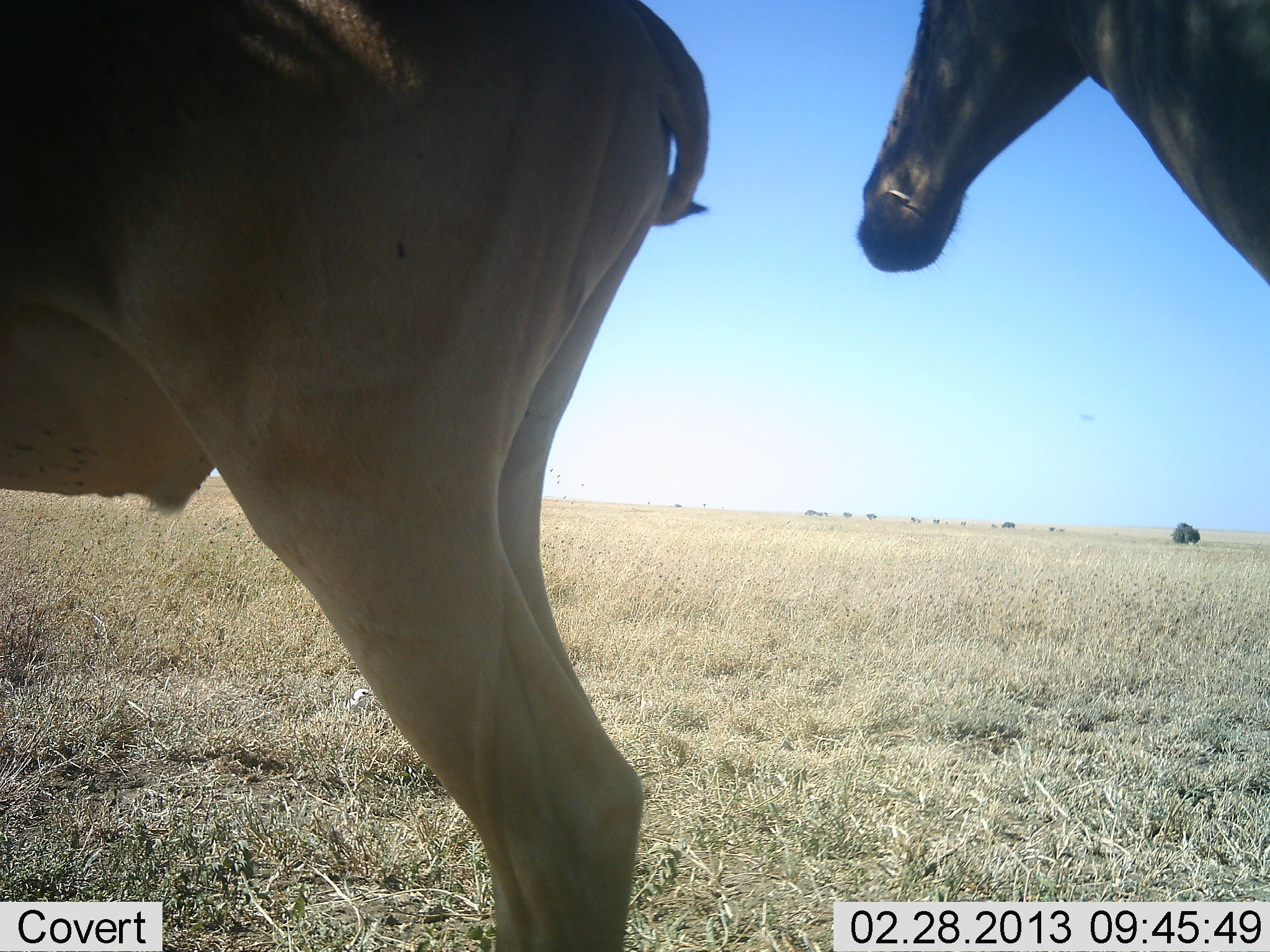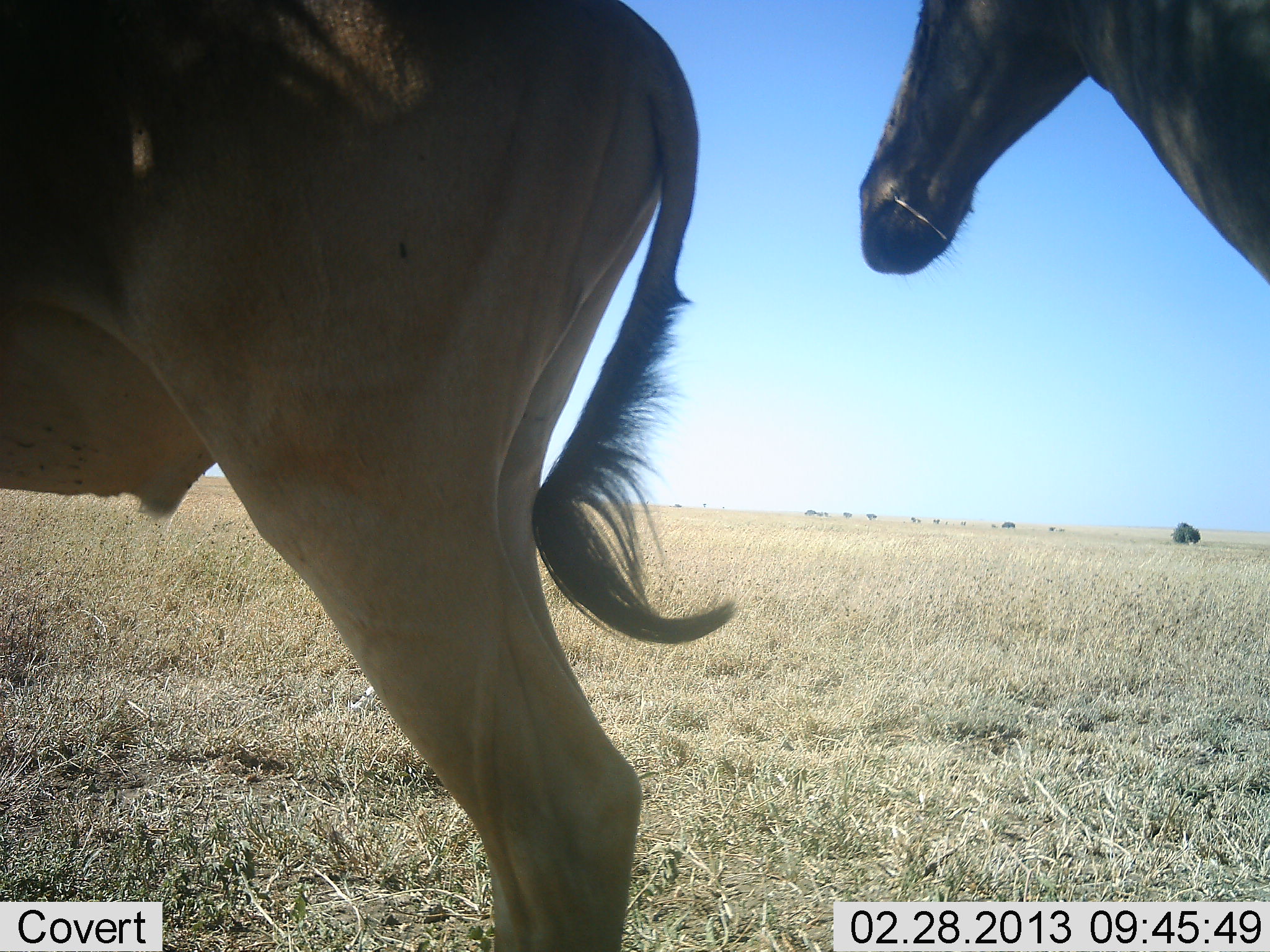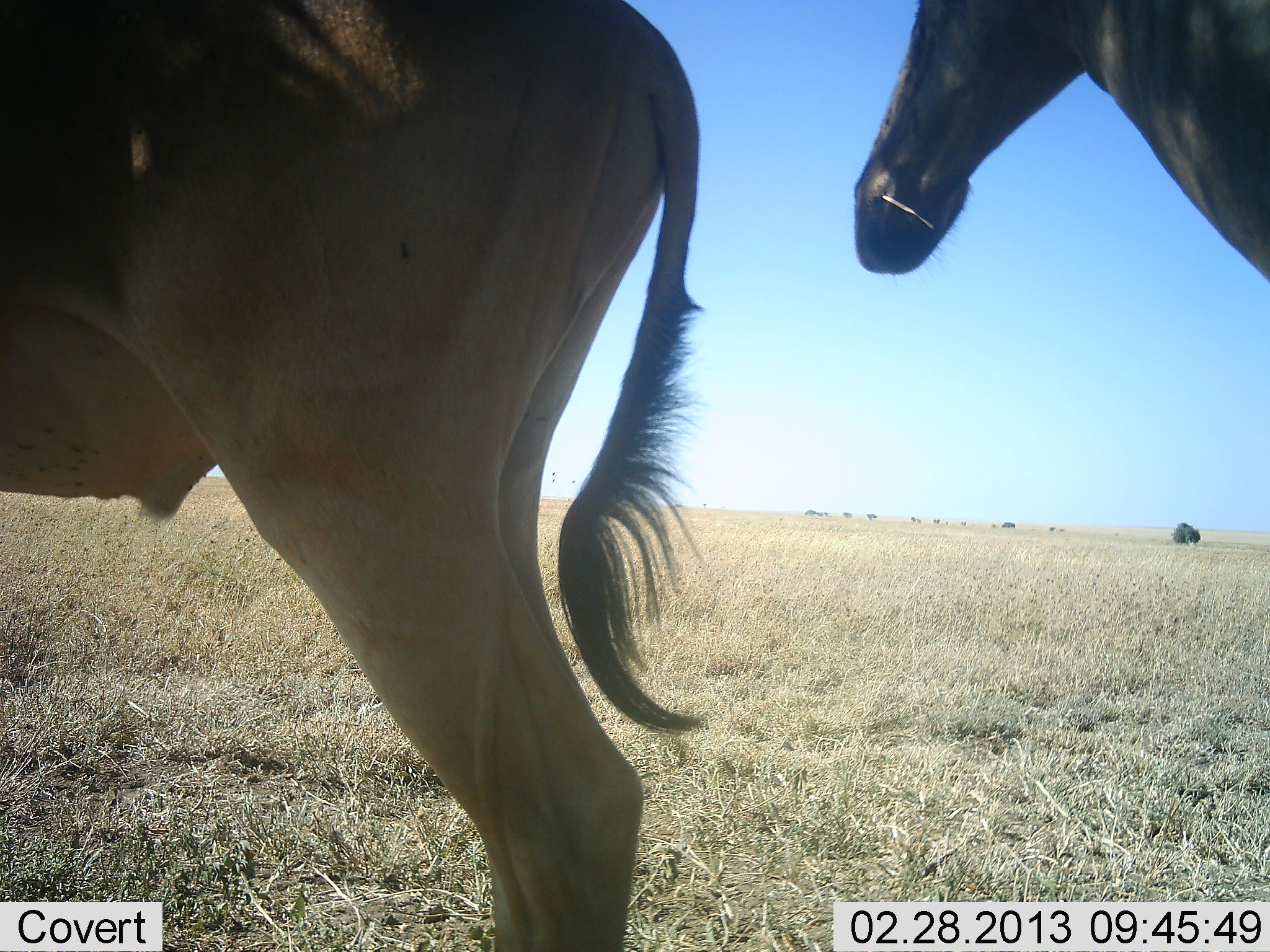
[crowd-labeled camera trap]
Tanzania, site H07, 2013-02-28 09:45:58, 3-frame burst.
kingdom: Animalia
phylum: Chordata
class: Mammalia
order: Artiodactyla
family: Bovidae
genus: Alcelaphus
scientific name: Alcelaphus buselaphus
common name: hartebeest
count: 2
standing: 100%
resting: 0%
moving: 0%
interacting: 0%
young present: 8%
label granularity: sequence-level